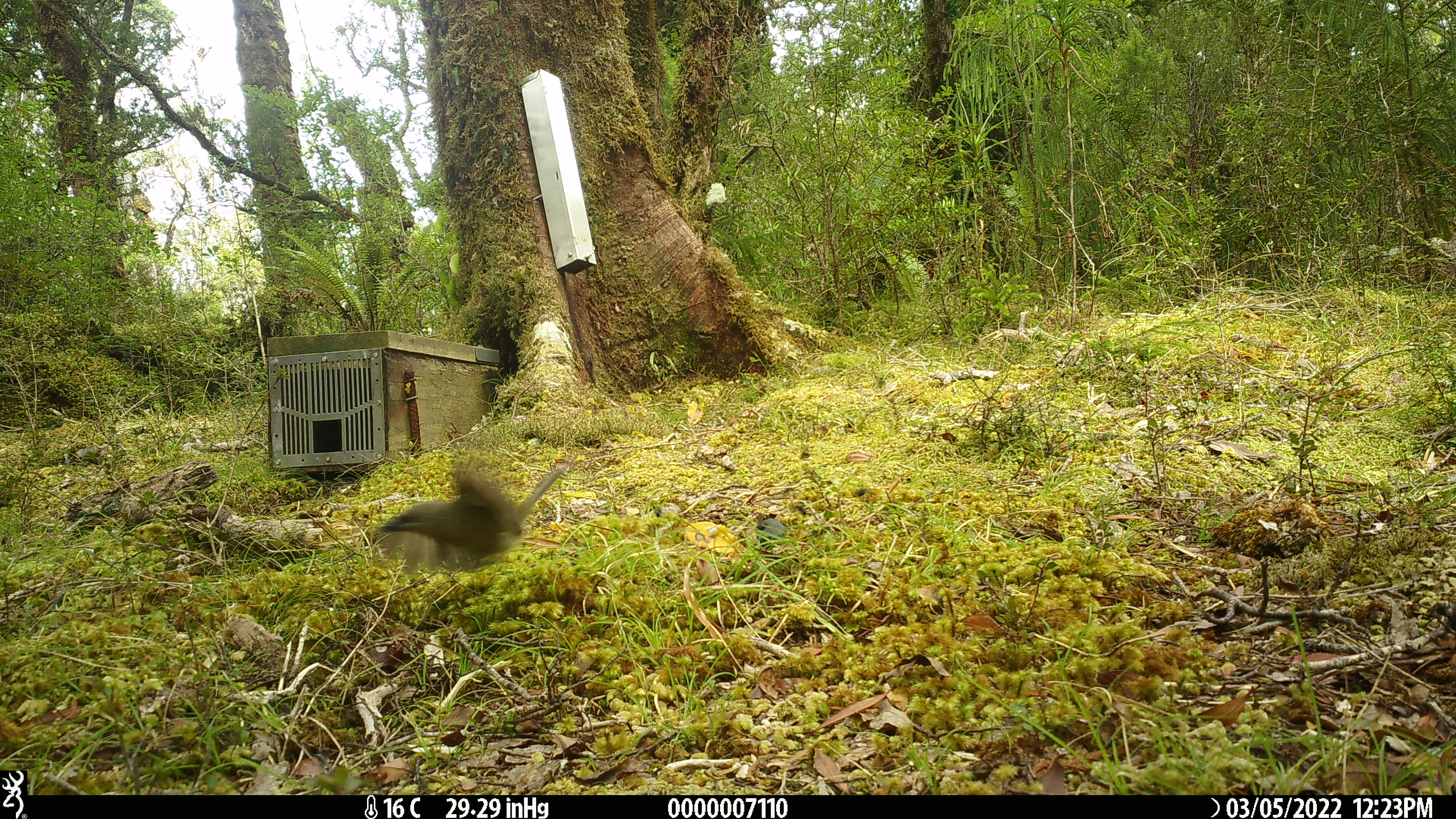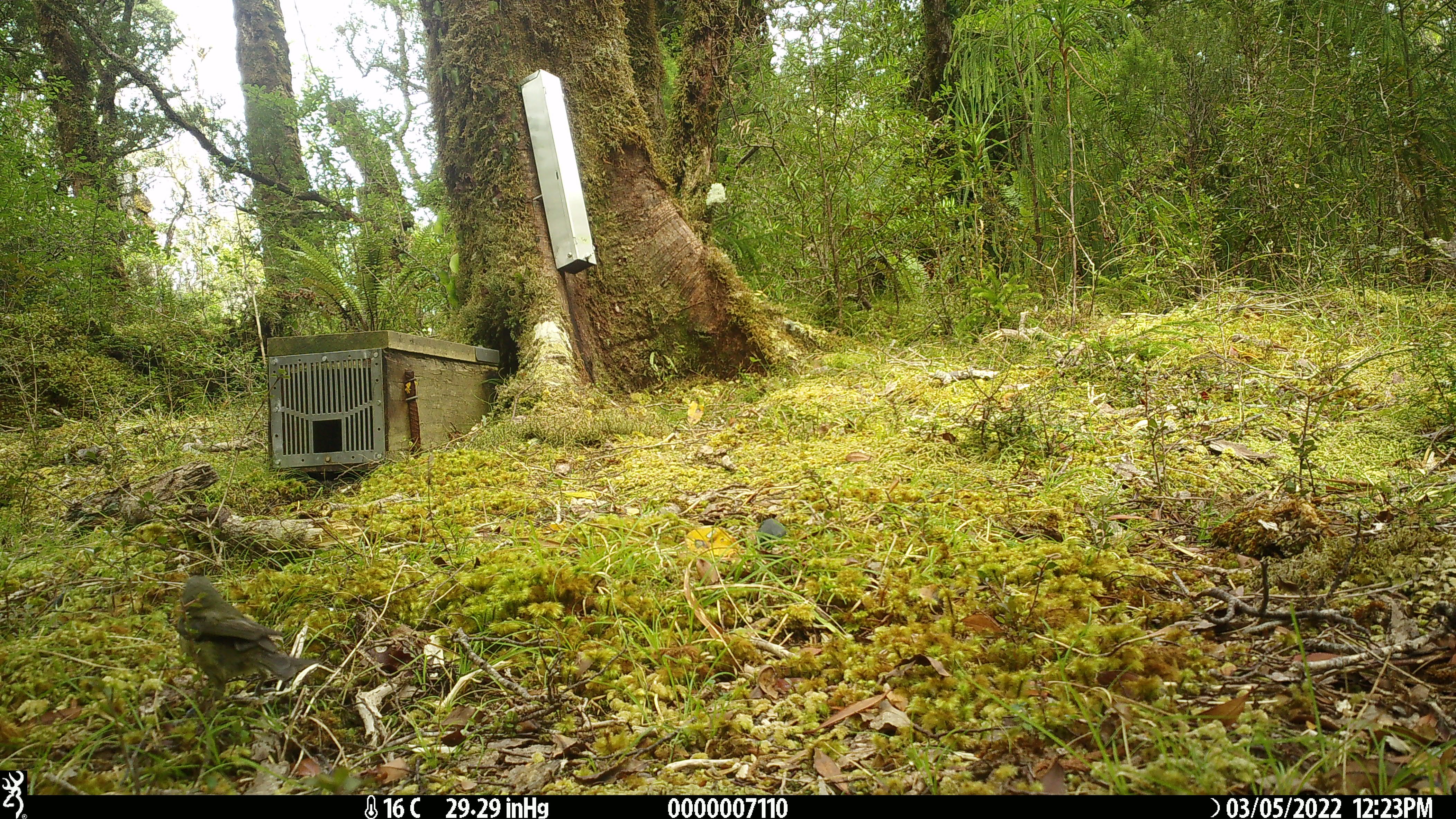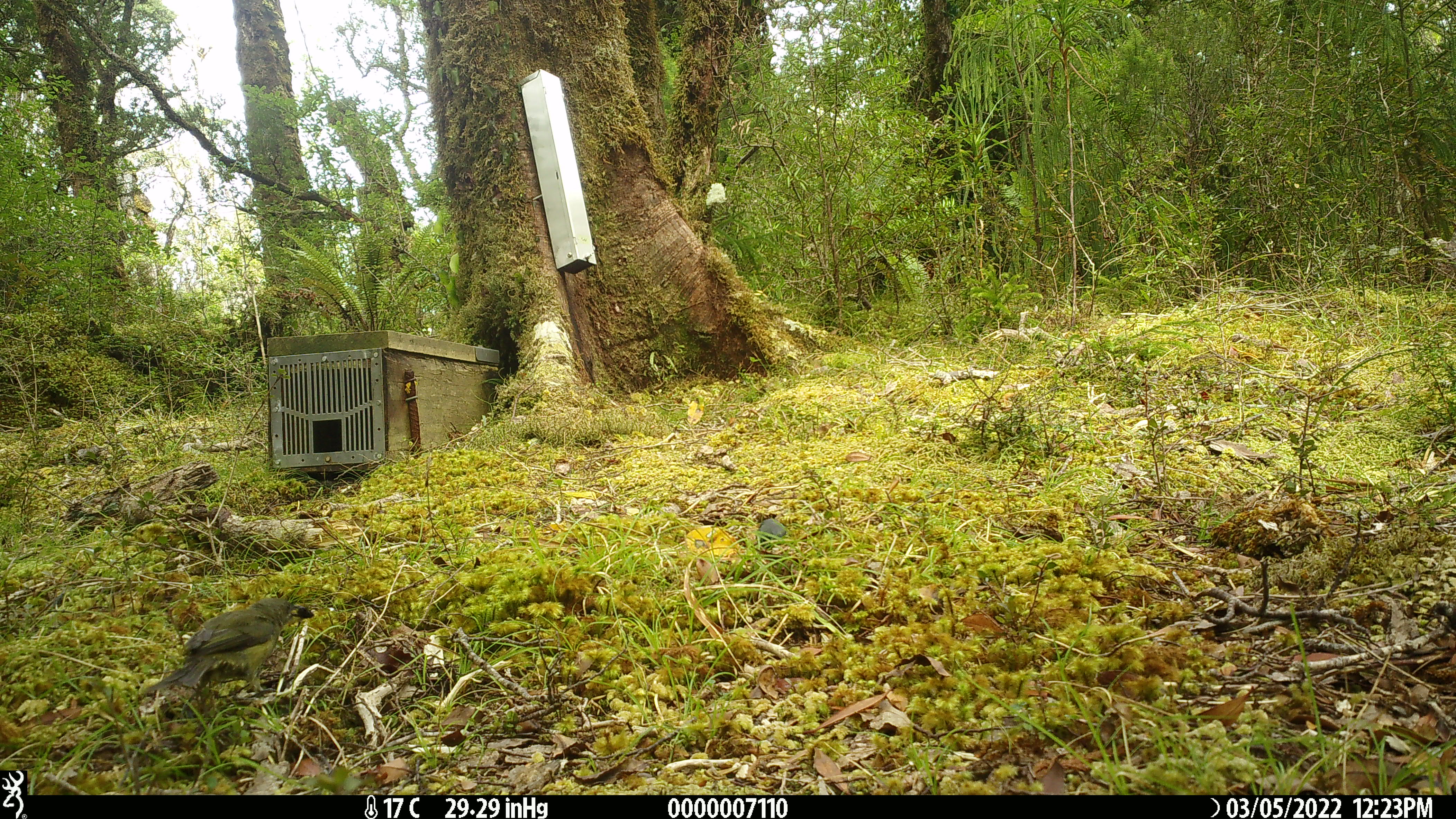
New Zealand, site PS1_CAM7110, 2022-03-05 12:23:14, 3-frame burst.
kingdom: Animalia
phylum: Chordata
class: Aves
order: Passeriformes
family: Meliphagidae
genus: Anthornis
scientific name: Anthornis melanura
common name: new zealand bellbird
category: bellbird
Bellbird (new zealand bellbird) (Anthornis melanura).